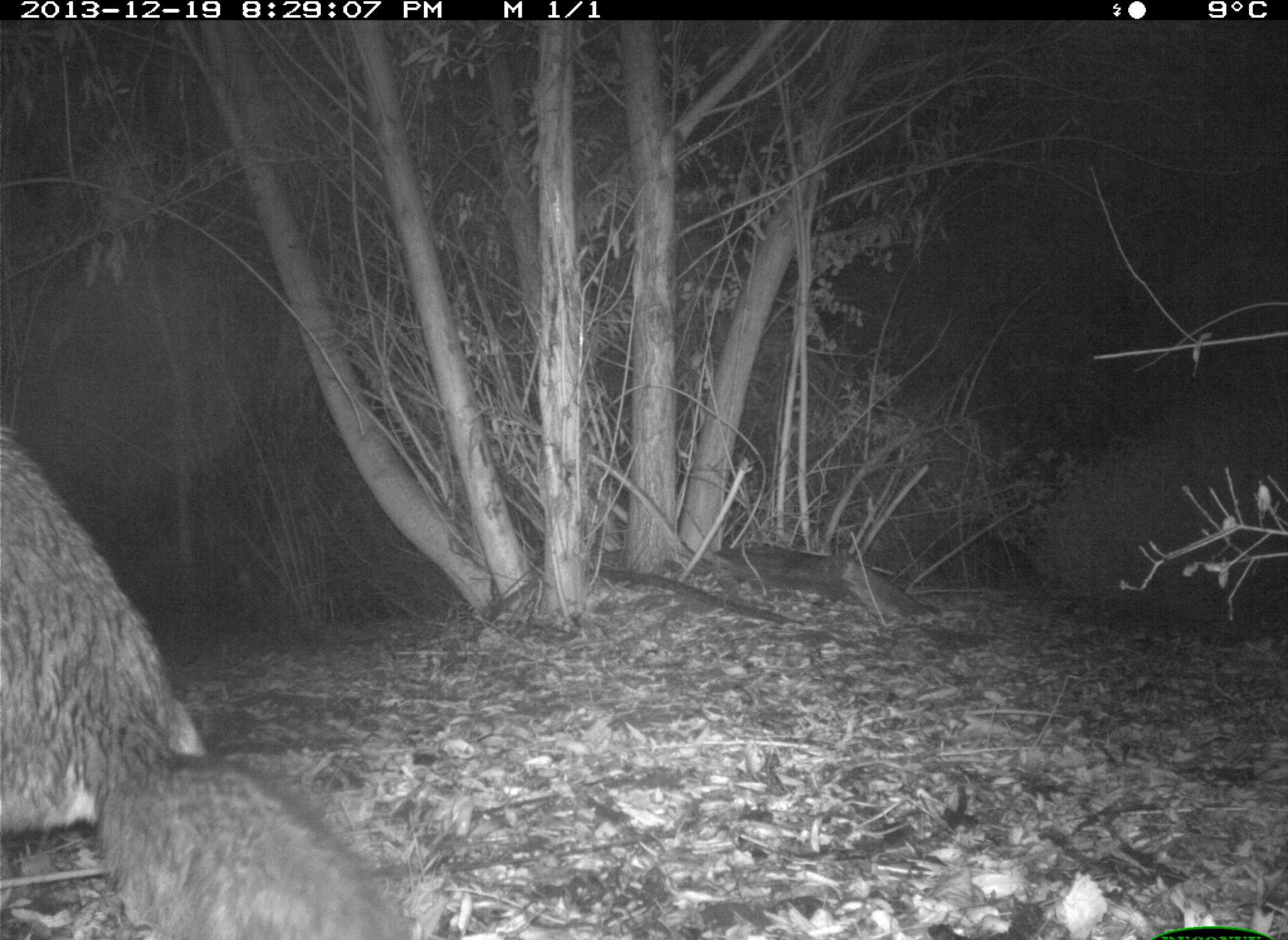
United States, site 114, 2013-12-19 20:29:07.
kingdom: Animalia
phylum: Chordata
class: Mammalia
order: Carnivora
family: Canidae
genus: Canis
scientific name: Canis latrans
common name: coyote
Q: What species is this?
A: Coyote (Canis latrans).